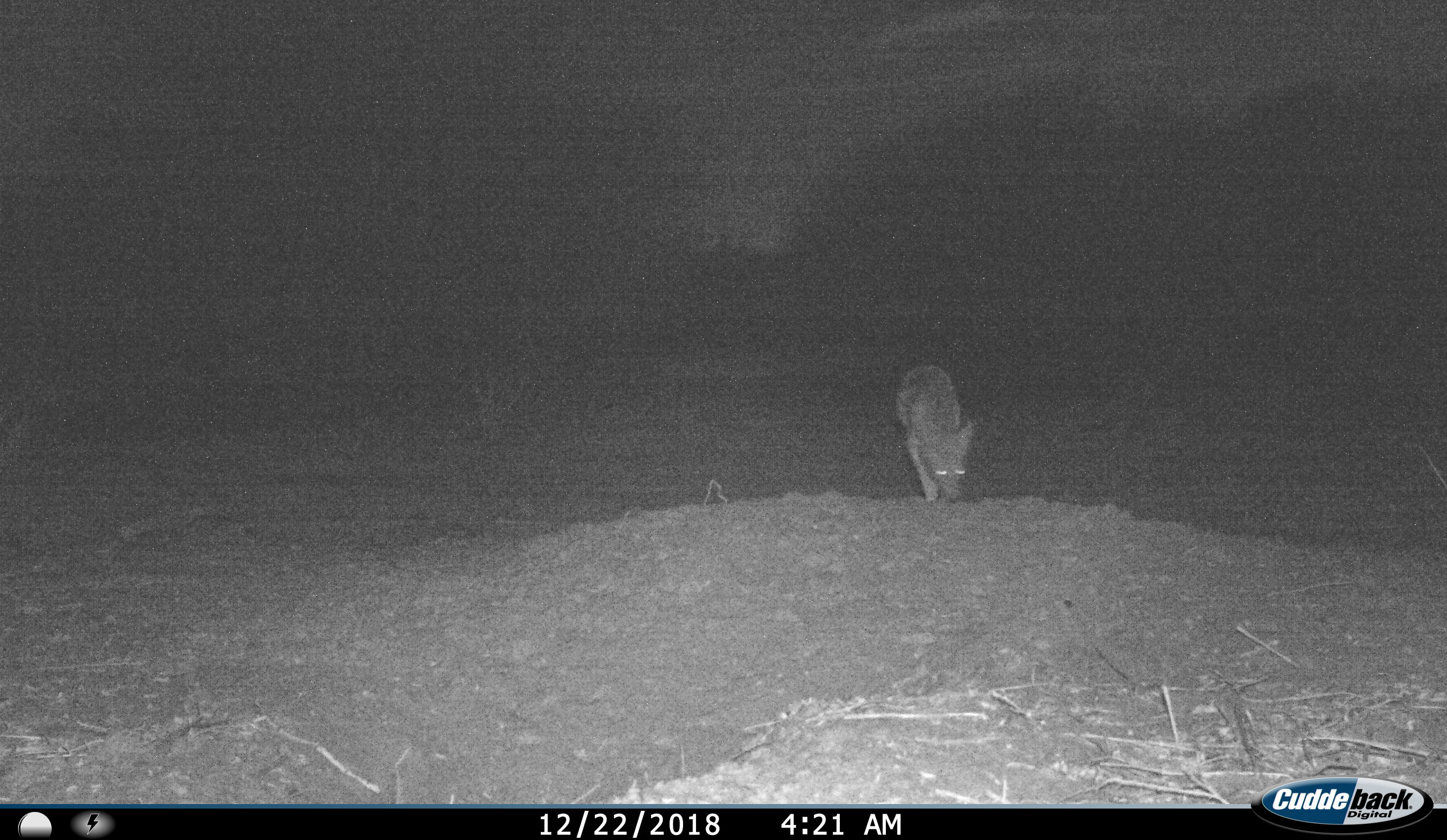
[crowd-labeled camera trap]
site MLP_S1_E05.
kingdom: Animalia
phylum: Chordata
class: Mammalia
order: Carnivora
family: Canidae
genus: Lupulella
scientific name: Lupulella mesomelas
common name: black-backed jackal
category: jackalblackbacked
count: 1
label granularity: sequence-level